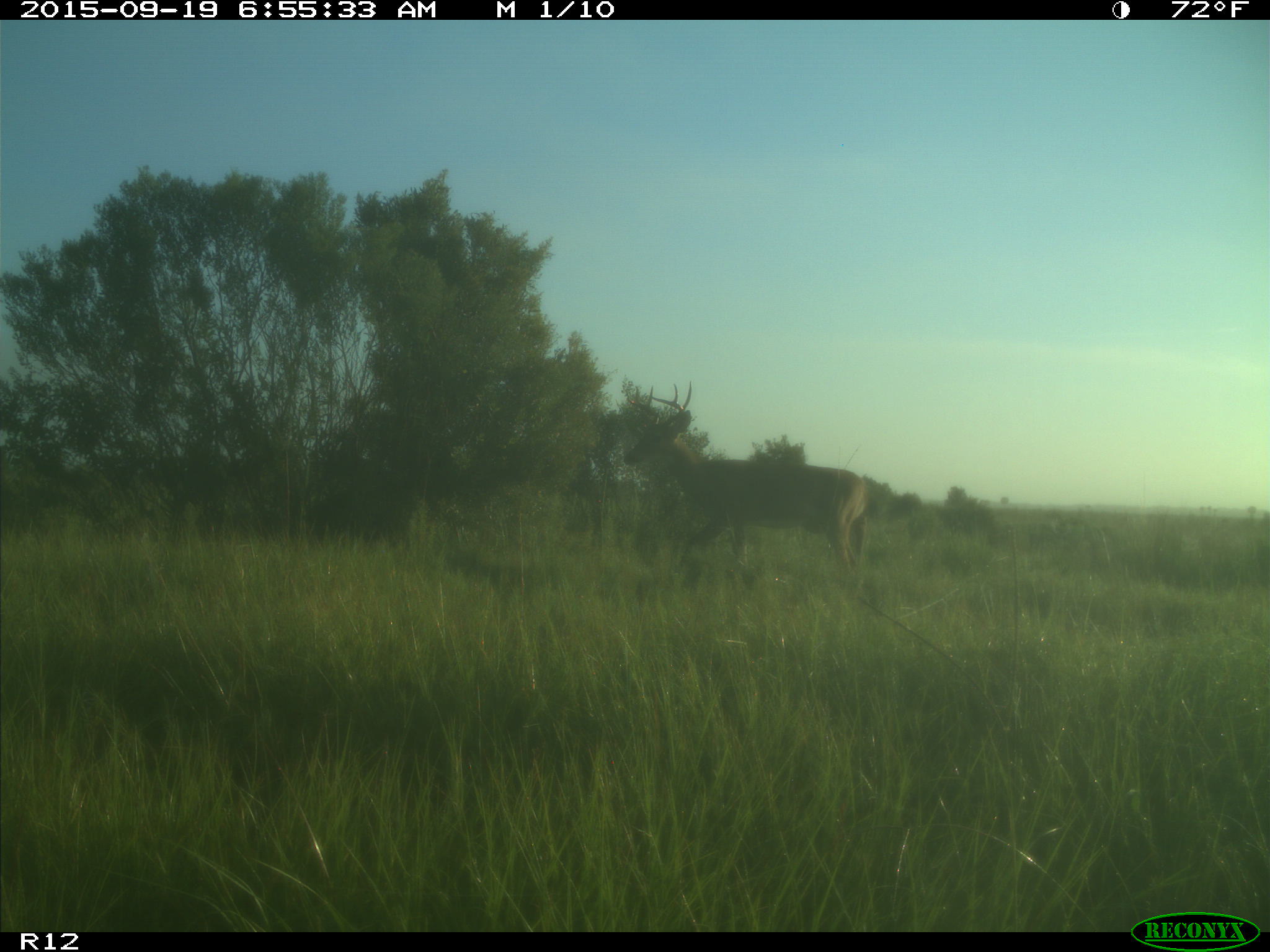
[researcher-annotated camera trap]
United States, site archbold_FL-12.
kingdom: Animalia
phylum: Chordata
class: Mammalia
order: Artiodactyla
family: Cervidae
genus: Odocoileus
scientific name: Odocoileus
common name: deer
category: unidentified deer